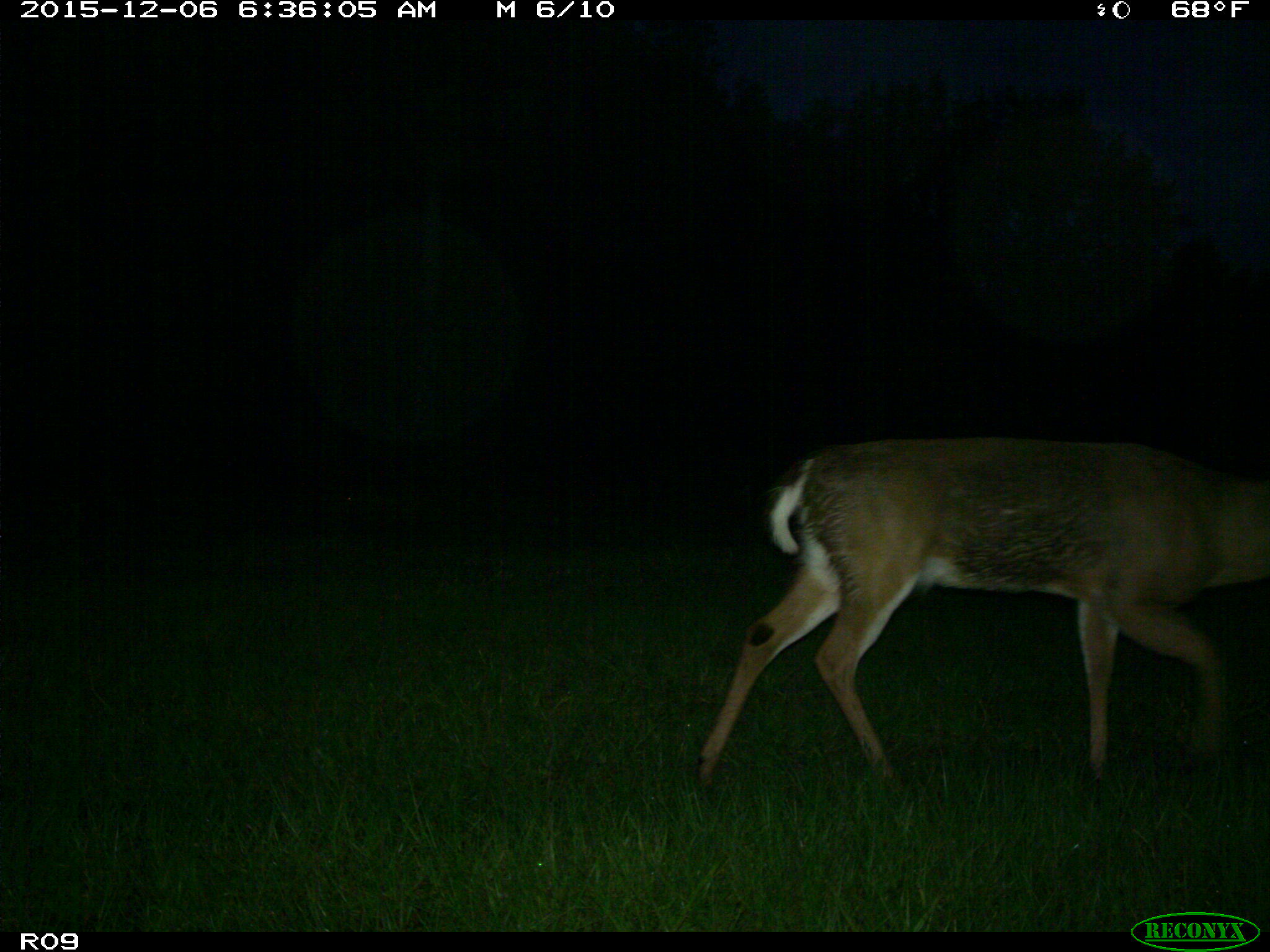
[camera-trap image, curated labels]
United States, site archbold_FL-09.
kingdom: Animalia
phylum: Chordata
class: Mammalia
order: Artiodactyla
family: Cervidae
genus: Odocoileus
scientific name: Odocoileus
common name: deer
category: unidentified deer